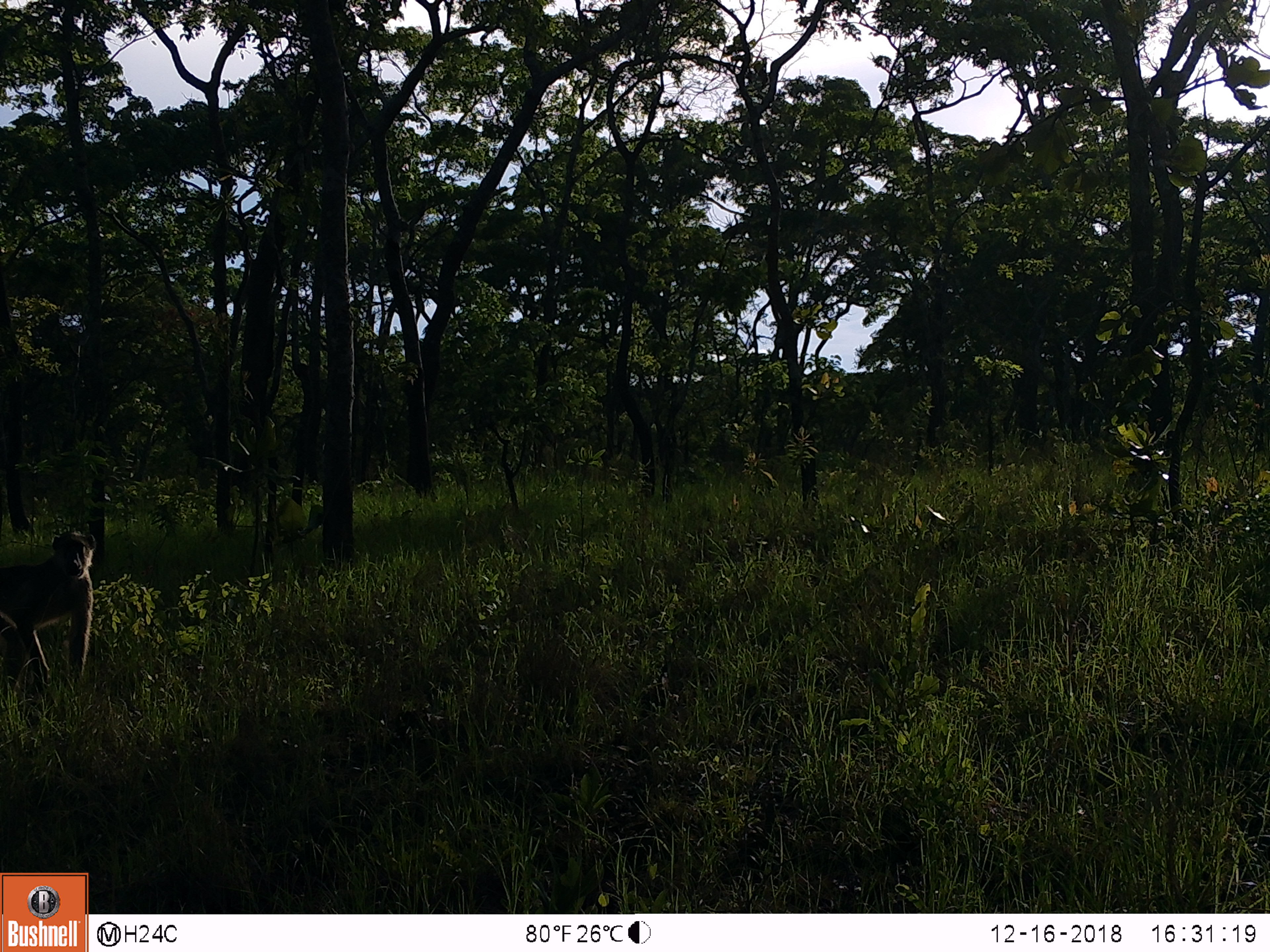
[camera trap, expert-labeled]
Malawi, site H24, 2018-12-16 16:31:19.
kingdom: Animalia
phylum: Chordata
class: Mammalia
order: Primates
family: Cercopithecidae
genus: Papio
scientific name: Papio cynocephalus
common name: yellow baboon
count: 1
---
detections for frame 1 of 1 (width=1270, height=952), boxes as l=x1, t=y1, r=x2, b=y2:
yellow baboon: l=2, t=521, r=103, b=698